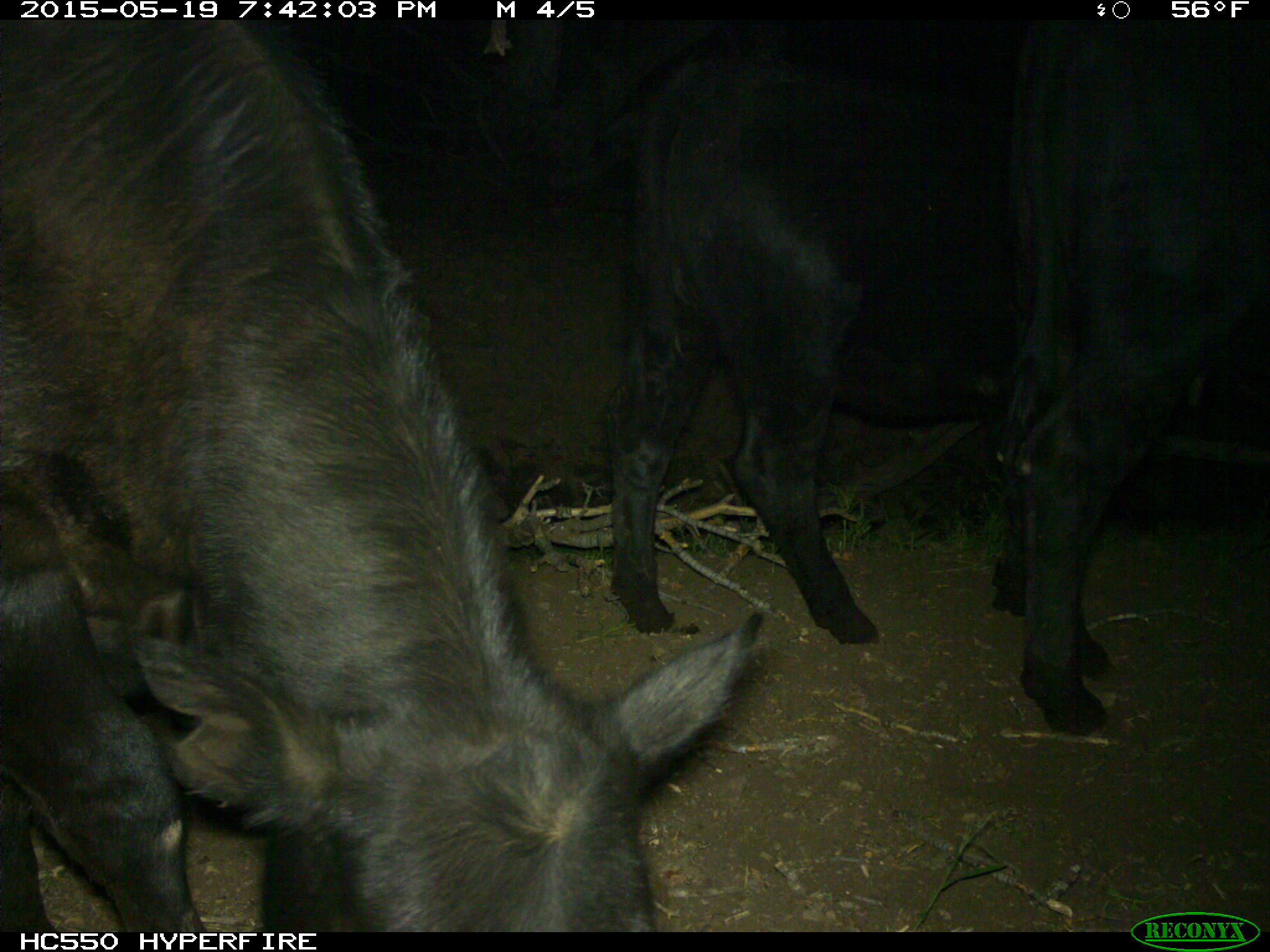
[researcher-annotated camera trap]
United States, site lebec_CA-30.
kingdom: Animalia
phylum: Chordata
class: Mammalia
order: Artiodactyla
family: Bovidae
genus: Bos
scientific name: Bos taurus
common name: domestic cow